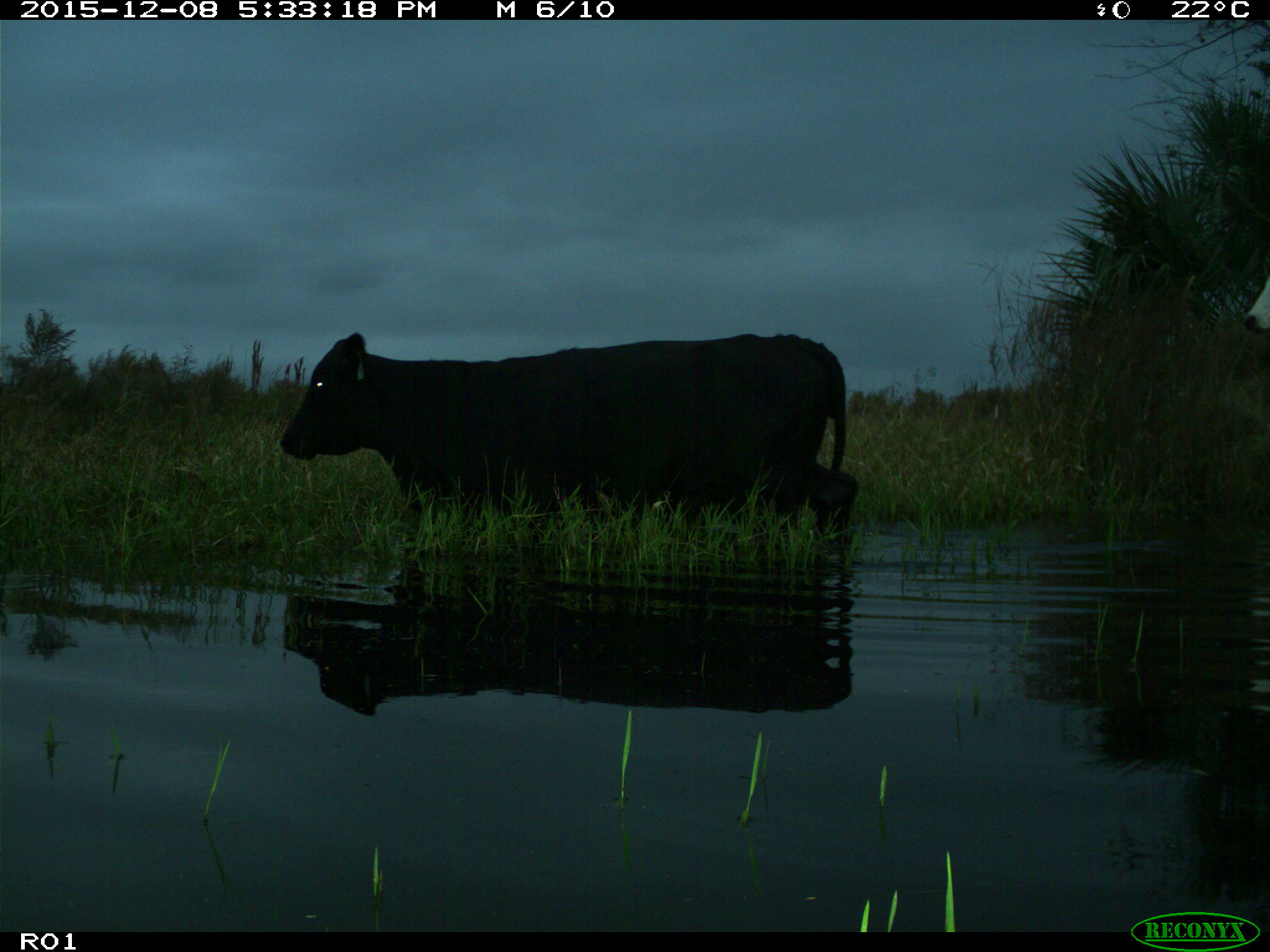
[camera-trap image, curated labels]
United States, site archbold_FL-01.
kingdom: Animalia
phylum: Chordata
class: Mammalia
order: Artiodactyla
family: Bovidae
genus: Bos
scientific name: Bos taurus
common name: domestic cow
Bos taurus (domestic cow).